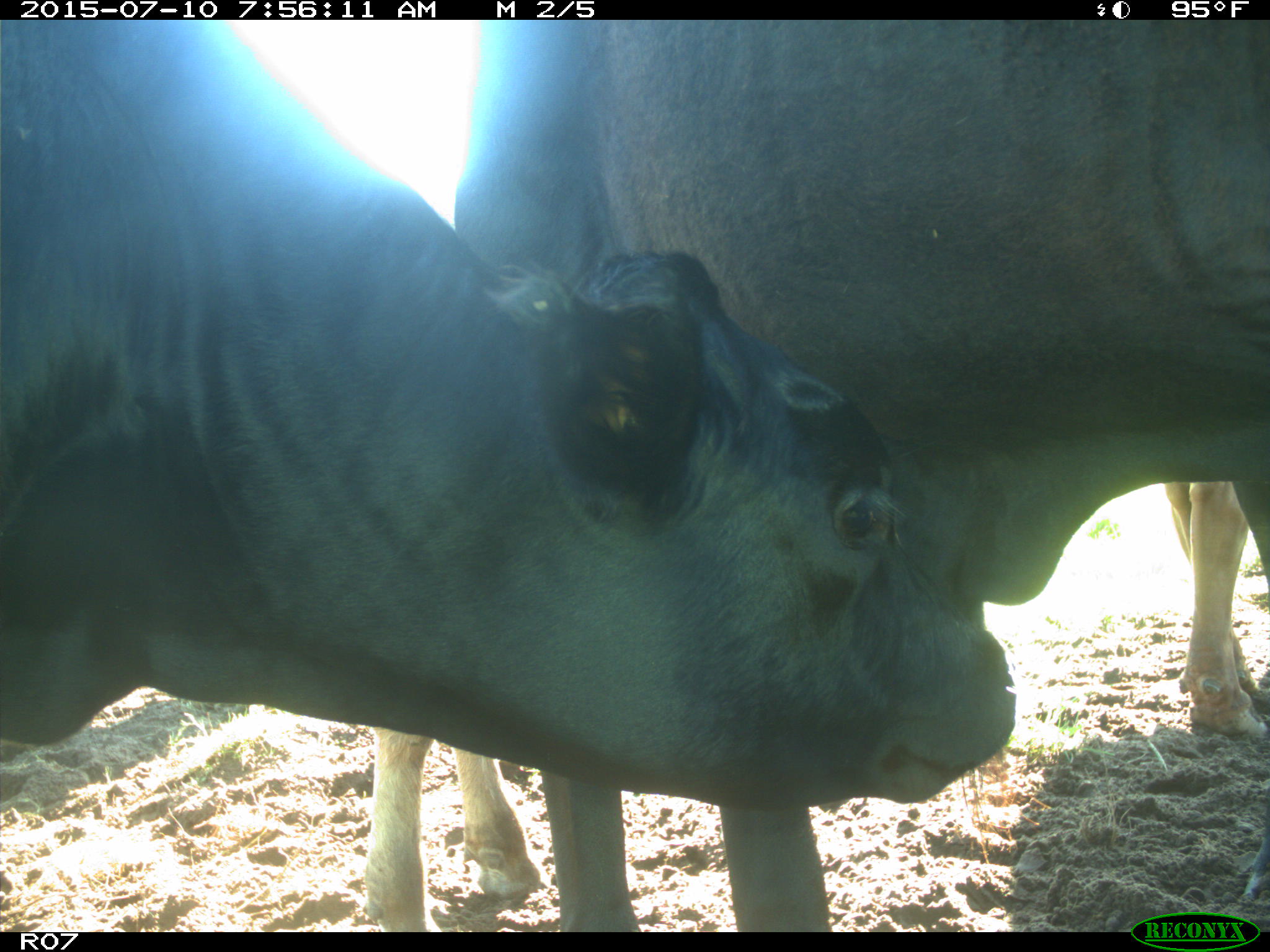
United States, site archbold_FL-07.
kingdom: Animalia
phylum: Chordata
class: Mammalia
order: Artiodactyla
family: Bovidae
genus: Bos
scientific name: Bos taurus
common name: domestic cow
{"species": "Bos taurus (domestic cow)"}